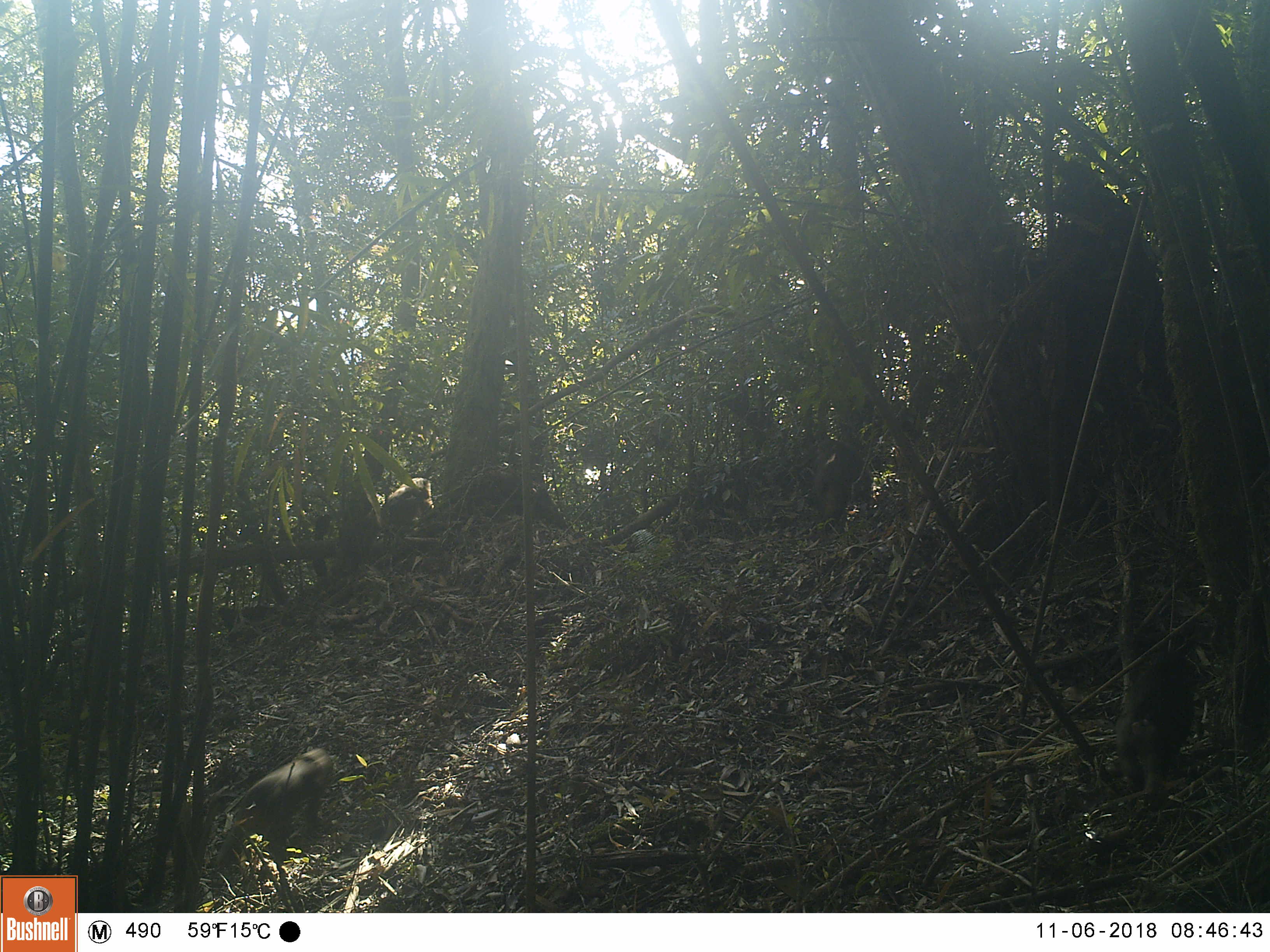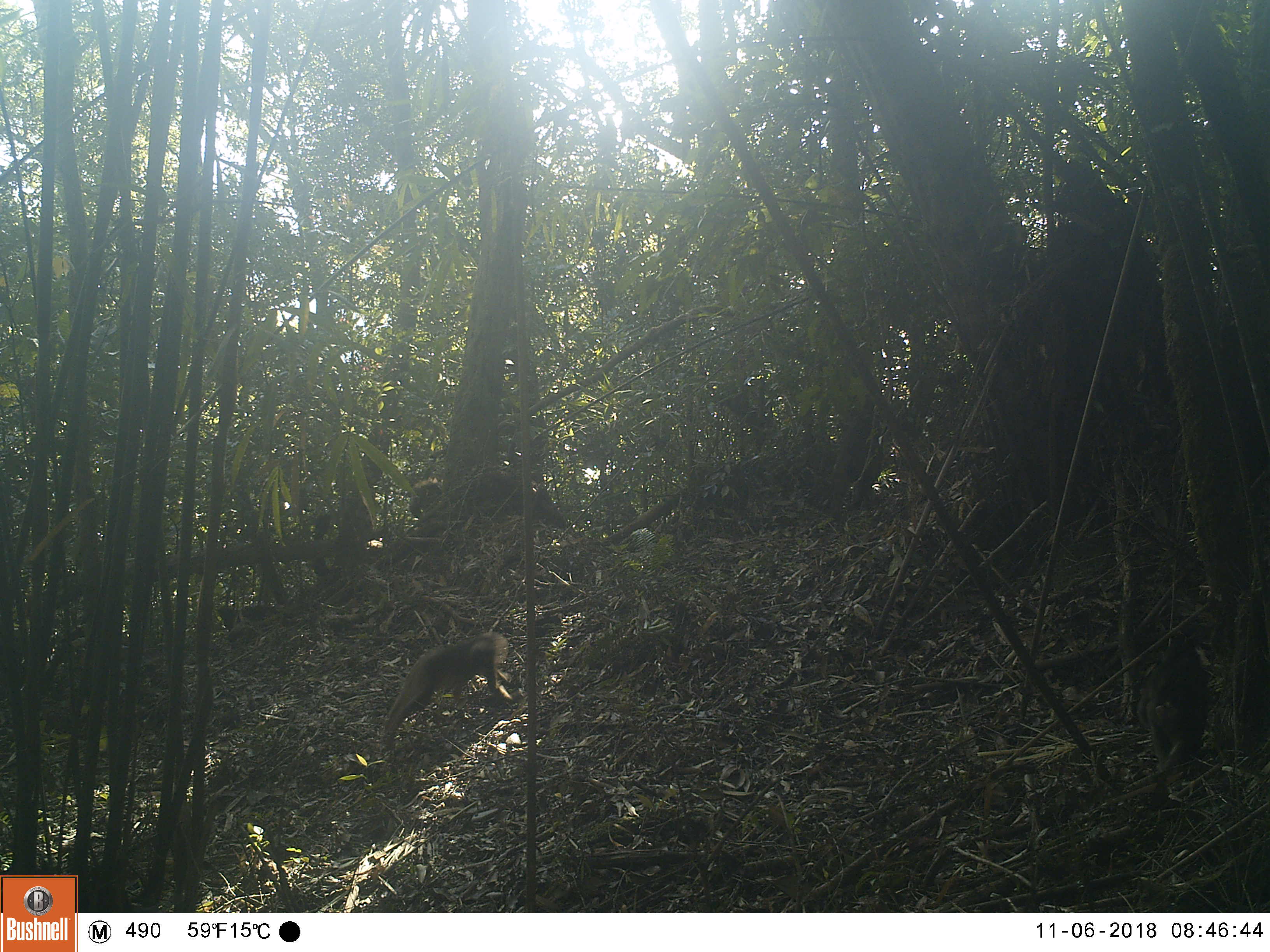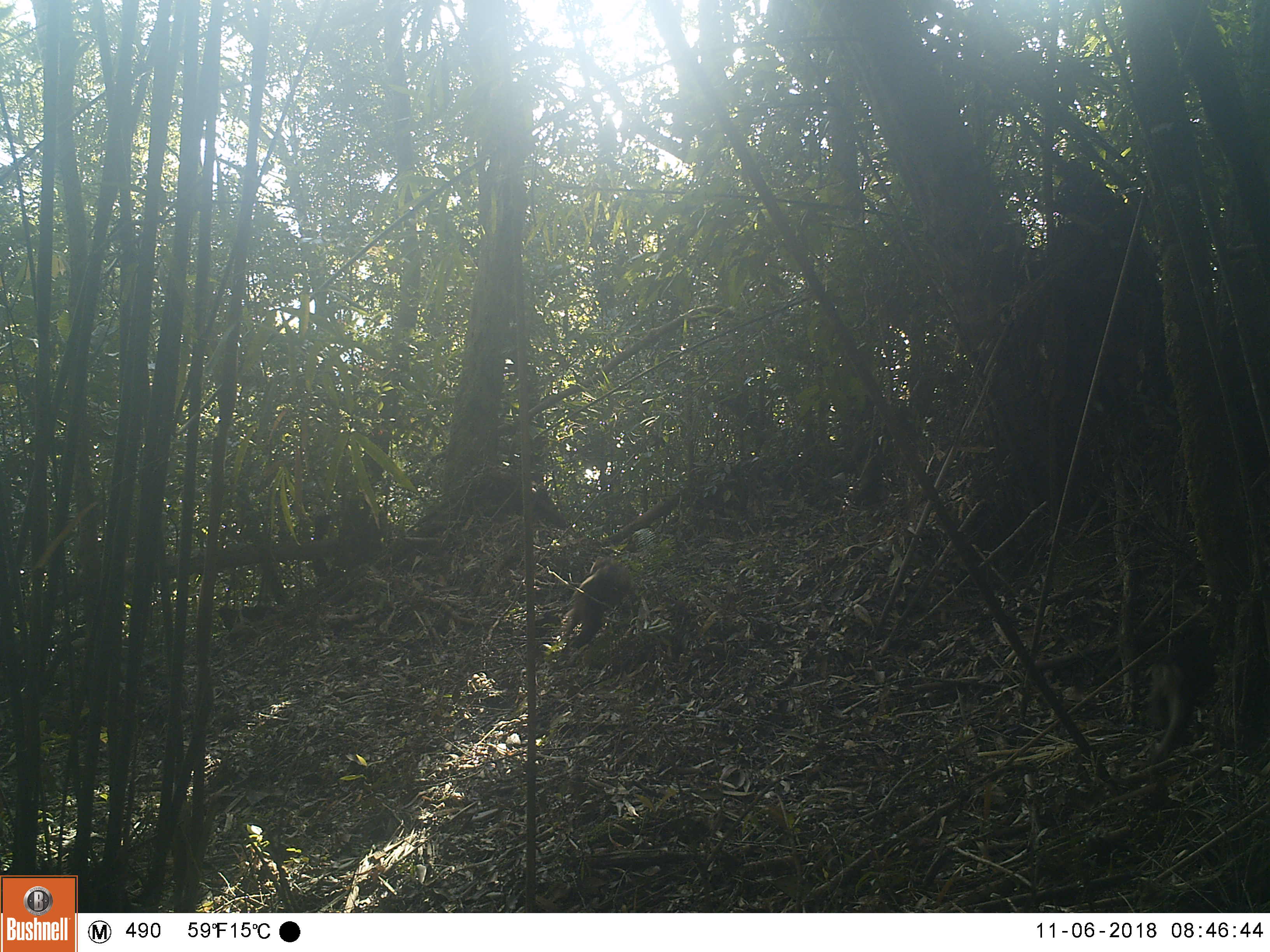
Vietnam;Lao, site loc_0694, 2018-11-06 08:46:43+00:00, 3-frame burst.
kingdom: Animalia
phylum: Chordata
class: Mammalia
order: Primates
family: Cercopithecidae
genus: Macaca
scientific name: Macaca arctoides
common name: stump-tailed macaque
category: stump tailed macaque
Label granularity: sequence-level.